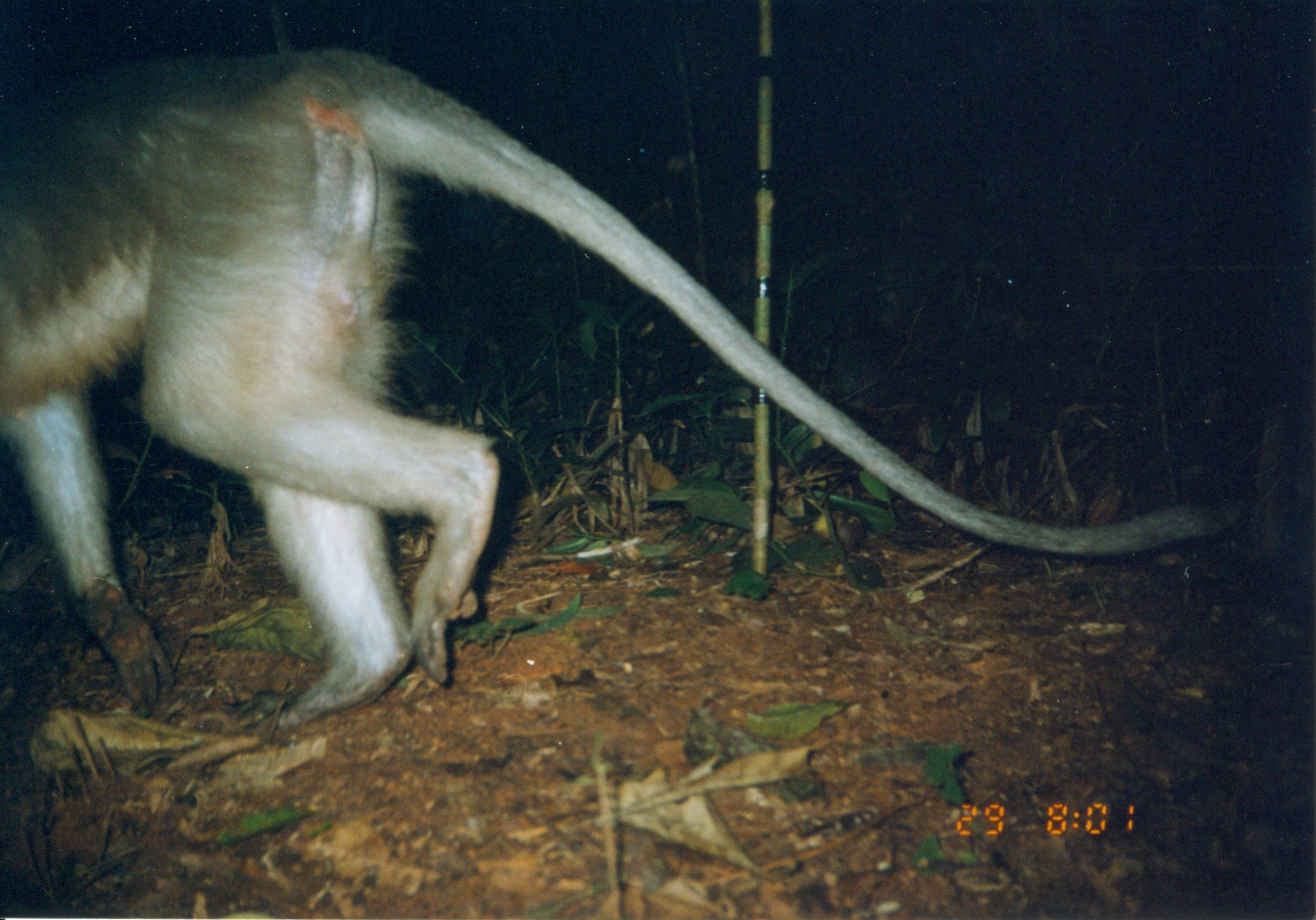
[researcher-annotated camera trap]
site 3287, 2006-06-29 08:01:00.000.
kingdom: Animalia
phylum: Chordata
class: Mammalia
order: Primates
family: Cercopithecidae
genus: Cercocebus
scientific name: Cercocebus sanjei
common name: sanje mangabey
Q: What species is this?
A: Cercocebus sanjei (sanje mangabey).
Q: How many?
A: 1.